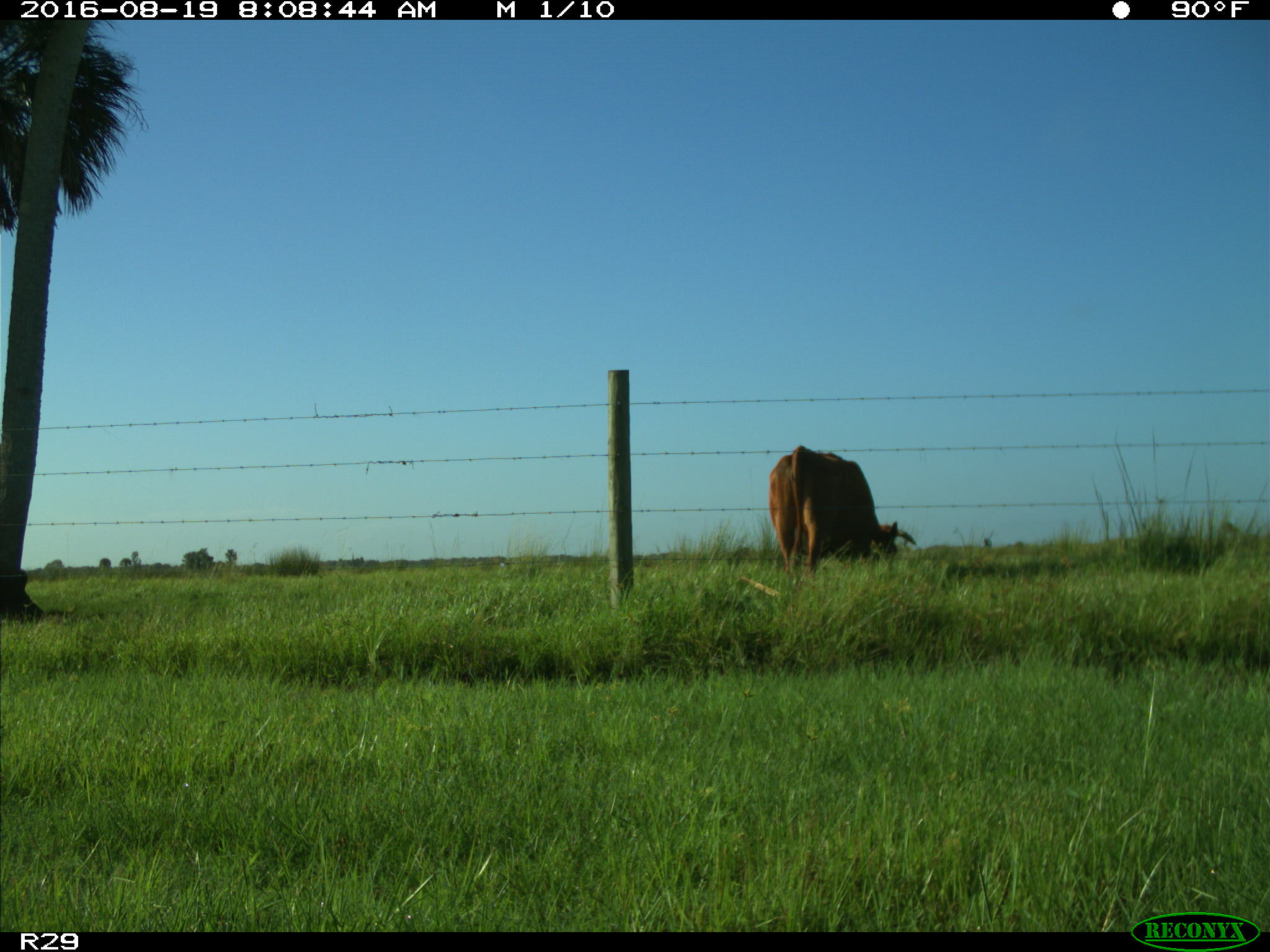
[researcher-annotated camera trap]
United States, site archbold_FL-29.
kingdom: Animalia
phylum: Chordata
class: Mammalia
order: Artiodactyla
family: Bovidae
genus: Bos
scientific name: Bos taurus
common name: domestic cow